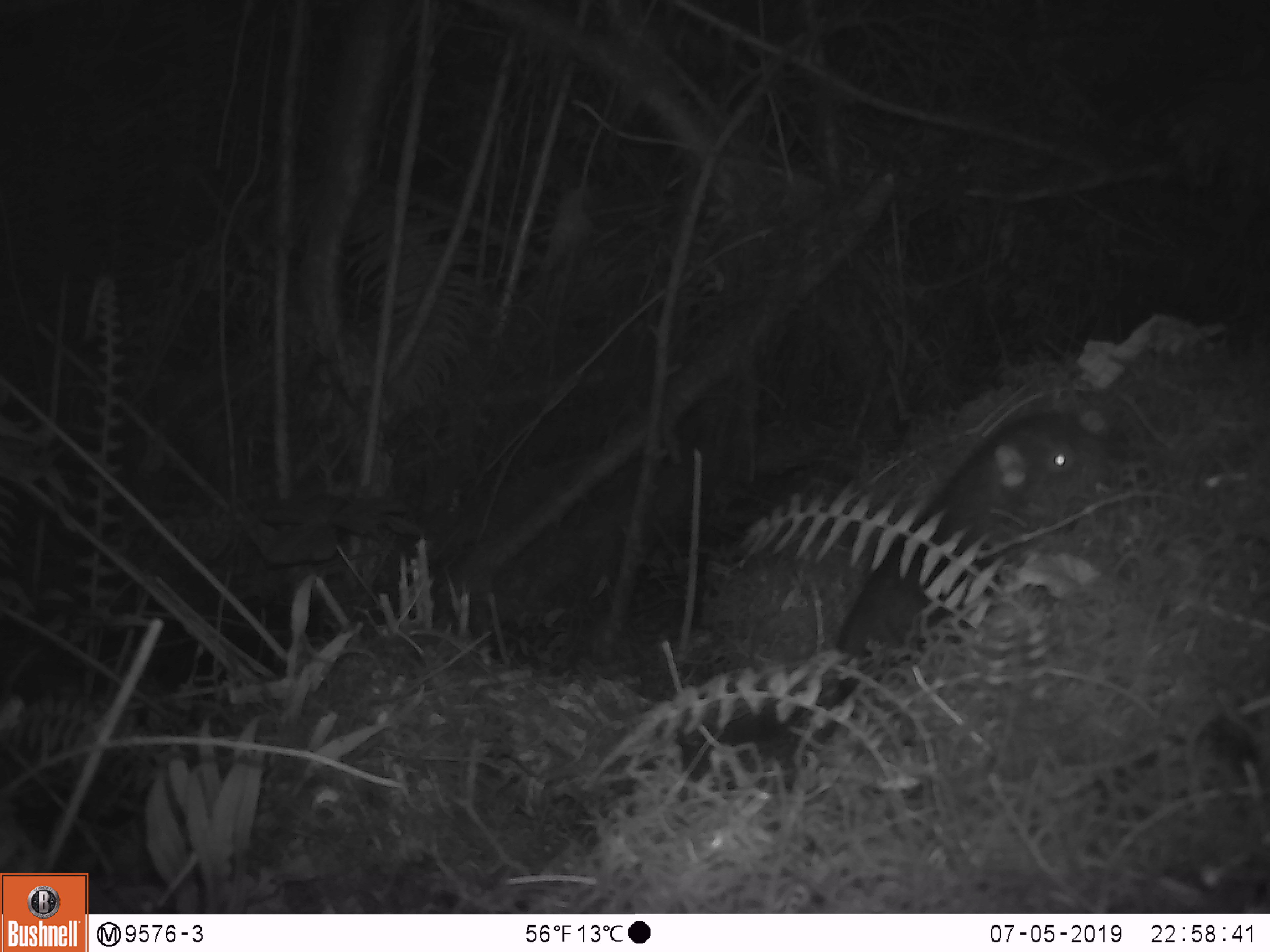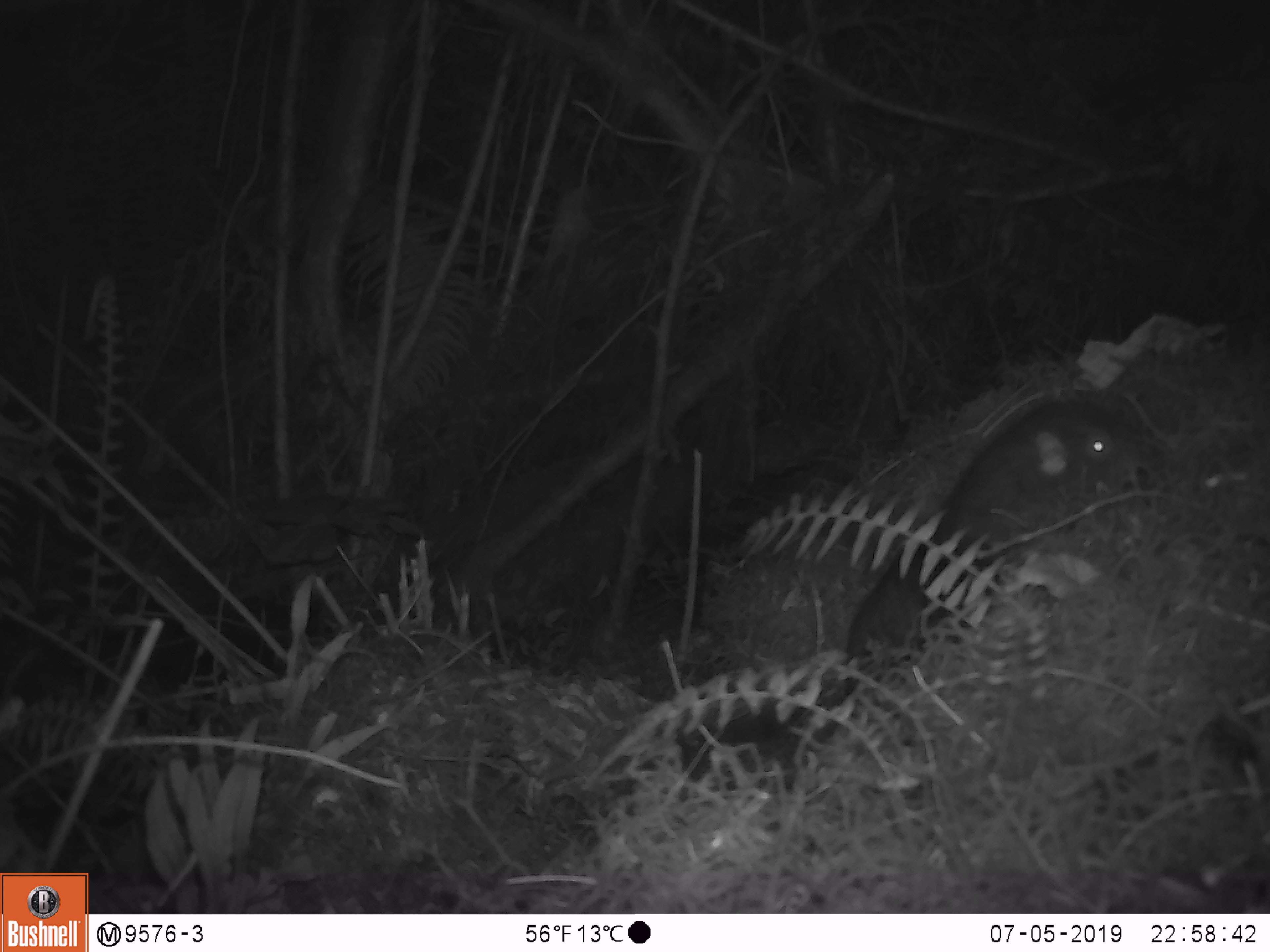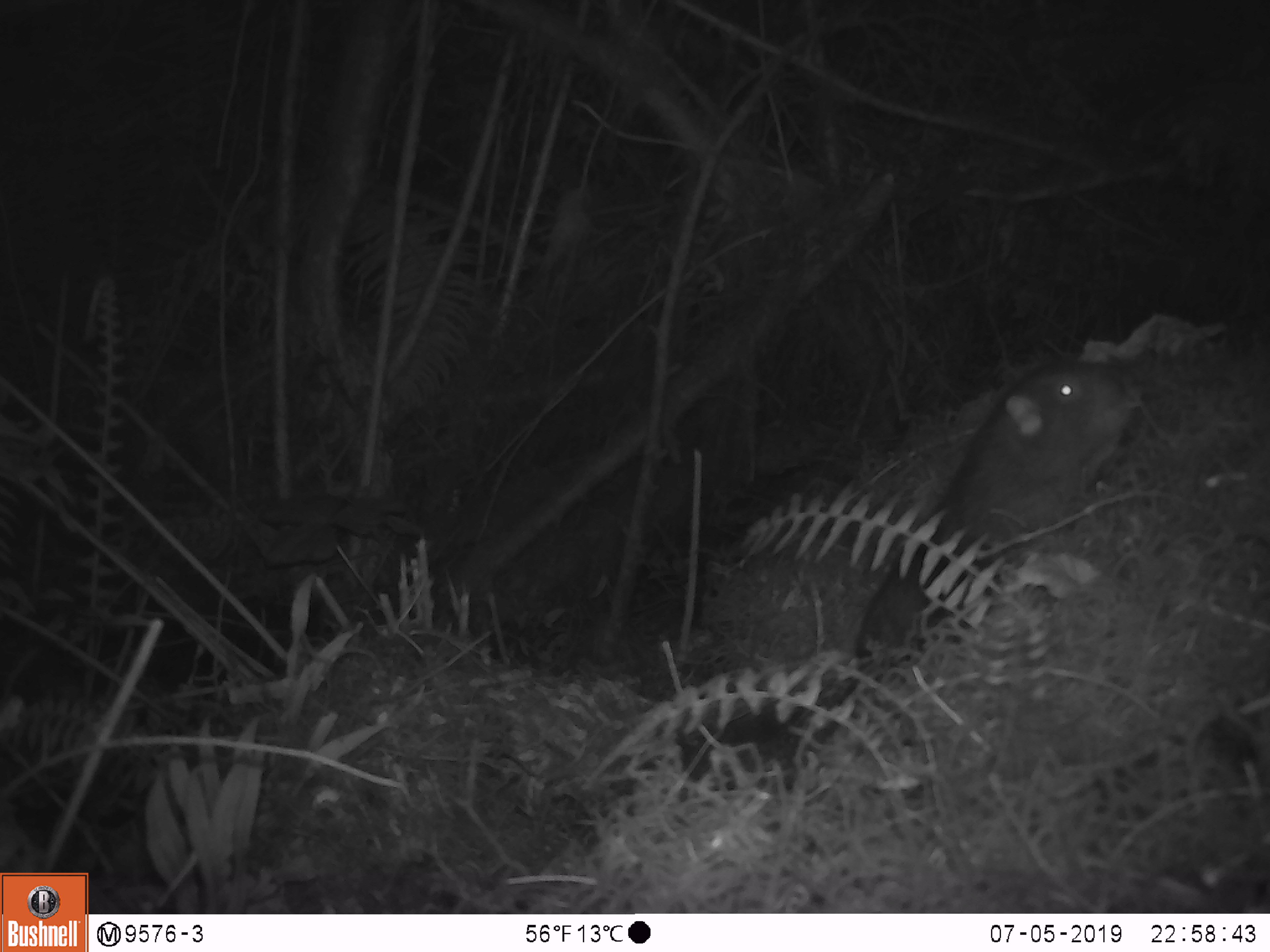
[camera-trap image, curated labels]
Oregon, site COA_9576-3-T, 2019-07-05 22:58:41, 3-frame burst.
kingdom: Animalia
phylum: Chordata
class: Mammalia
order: Rodentia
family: Aplodontiidae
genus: Aplodontia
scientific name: Aplodontia rufa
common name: mountain beaver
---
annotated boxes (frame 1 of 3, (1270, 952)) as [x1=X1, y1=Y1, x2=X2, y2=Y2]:
mountain beaver: [x1=835, y1=406, x2=1114, y2=664]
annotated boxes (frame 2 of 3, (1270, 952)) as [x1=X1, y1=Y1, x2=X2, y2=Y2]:
mountain beaver: [x1=843, y1=395, x2=1160, y2=674]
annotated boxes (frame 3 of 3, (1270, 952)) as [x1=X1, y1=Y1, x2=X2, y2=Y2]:
mountain beaver: [x1=856, y1=356, x2=1145, y2=672]